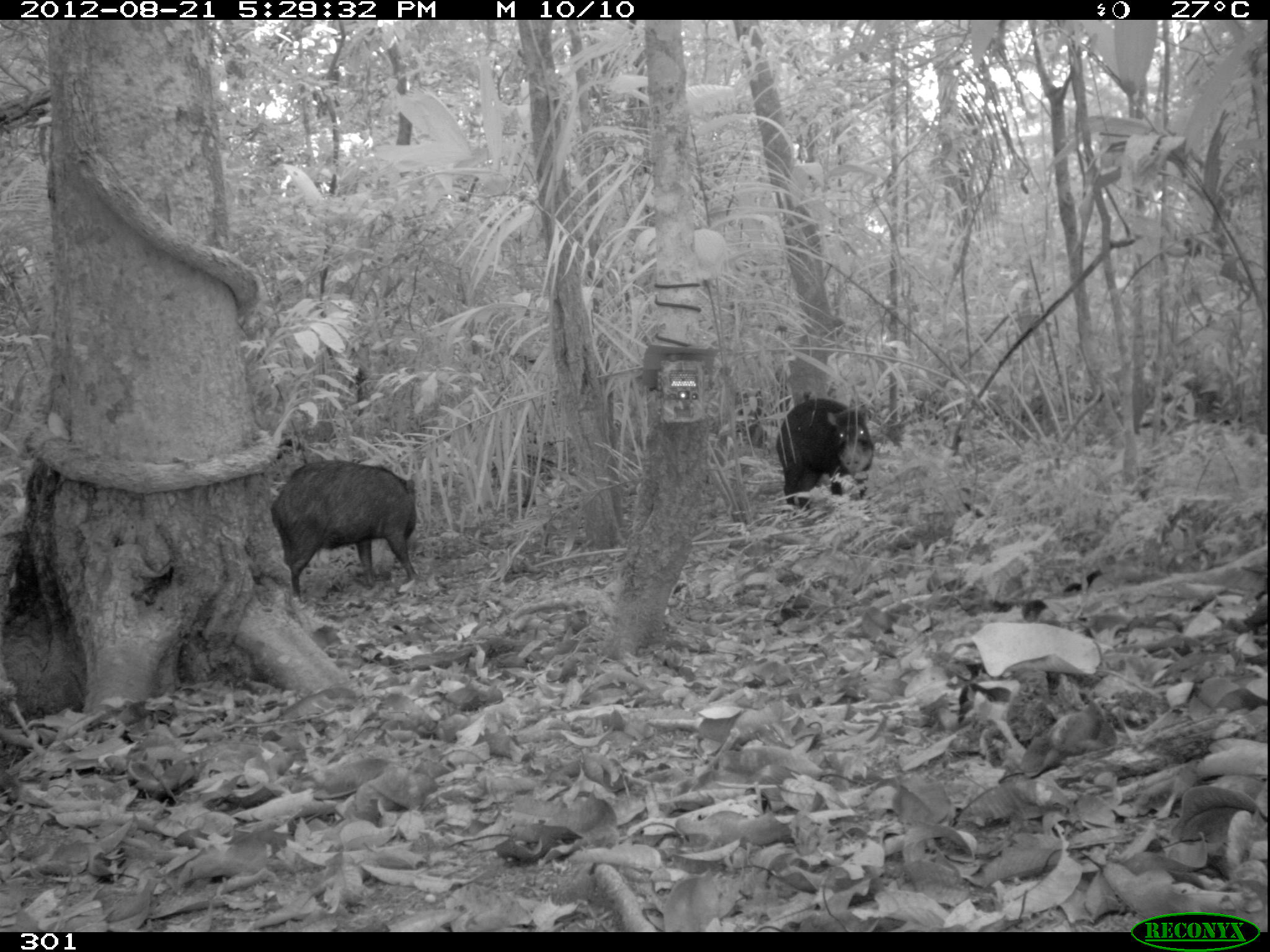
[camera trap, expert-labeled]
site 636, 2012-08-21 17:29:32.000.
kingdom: Animalia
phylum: Chordata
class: Mammalia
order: Artiodactyla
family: Tayassuidae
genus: Tayassu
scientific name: Tayassu pecari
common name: white-lipped peccary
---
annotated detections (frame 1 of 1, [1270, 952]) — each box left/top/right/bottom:
tayassu pecari: 271/460/416/600; 776/399/874/508